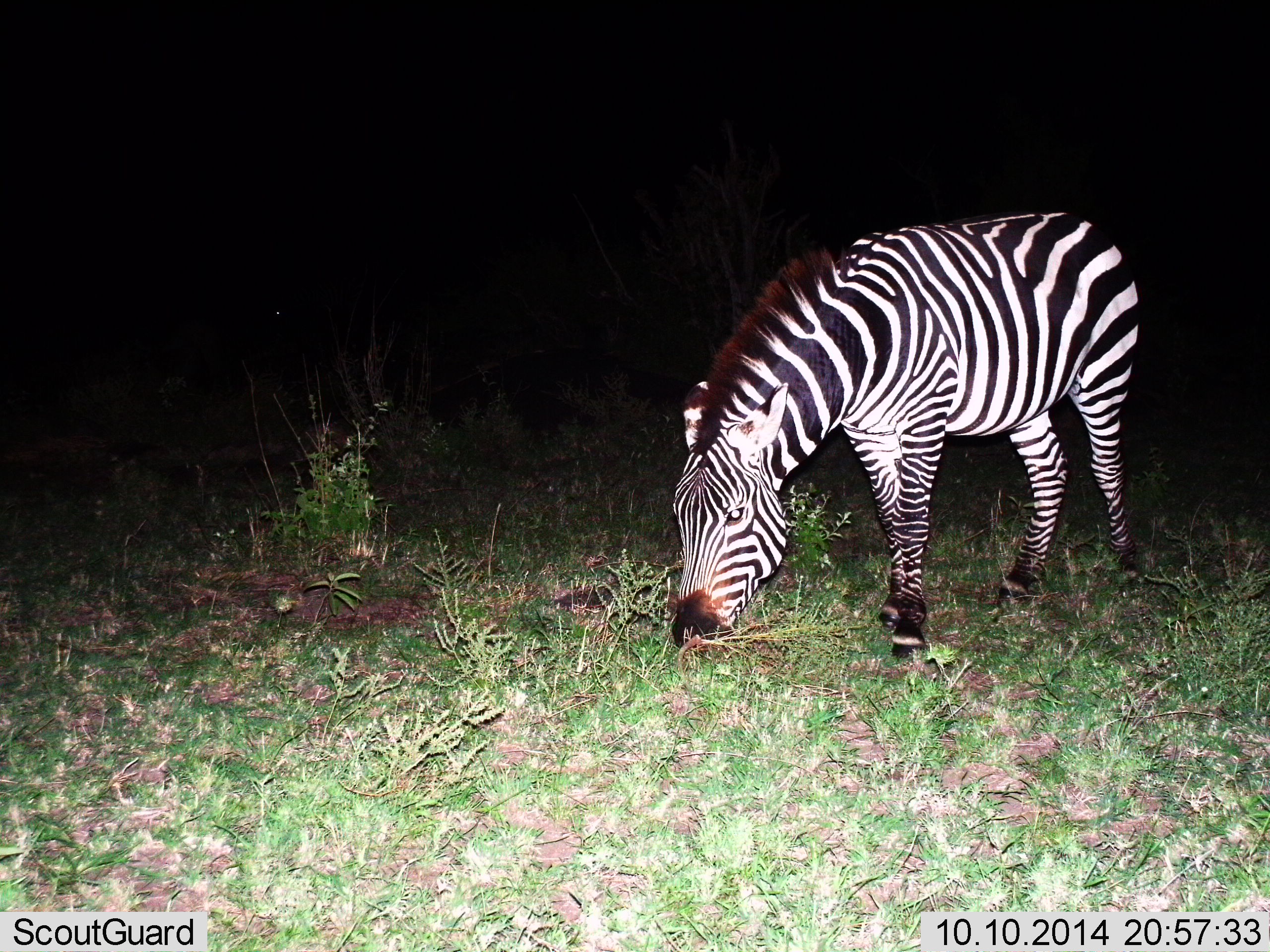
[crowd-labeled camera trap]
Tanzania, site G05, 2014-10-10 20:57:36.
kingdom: Animalia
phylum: Chordata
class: Mammalia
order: Perissodactyla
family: Equidae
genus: Equus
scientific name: Equus quagga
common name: plains zebra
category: zebra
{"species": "zebra (plains zebra) (Equus quagga)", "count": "1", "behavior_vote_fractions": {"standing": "10%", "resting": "10%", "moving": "0%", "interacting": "0%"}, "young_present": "0%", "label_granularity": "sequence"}